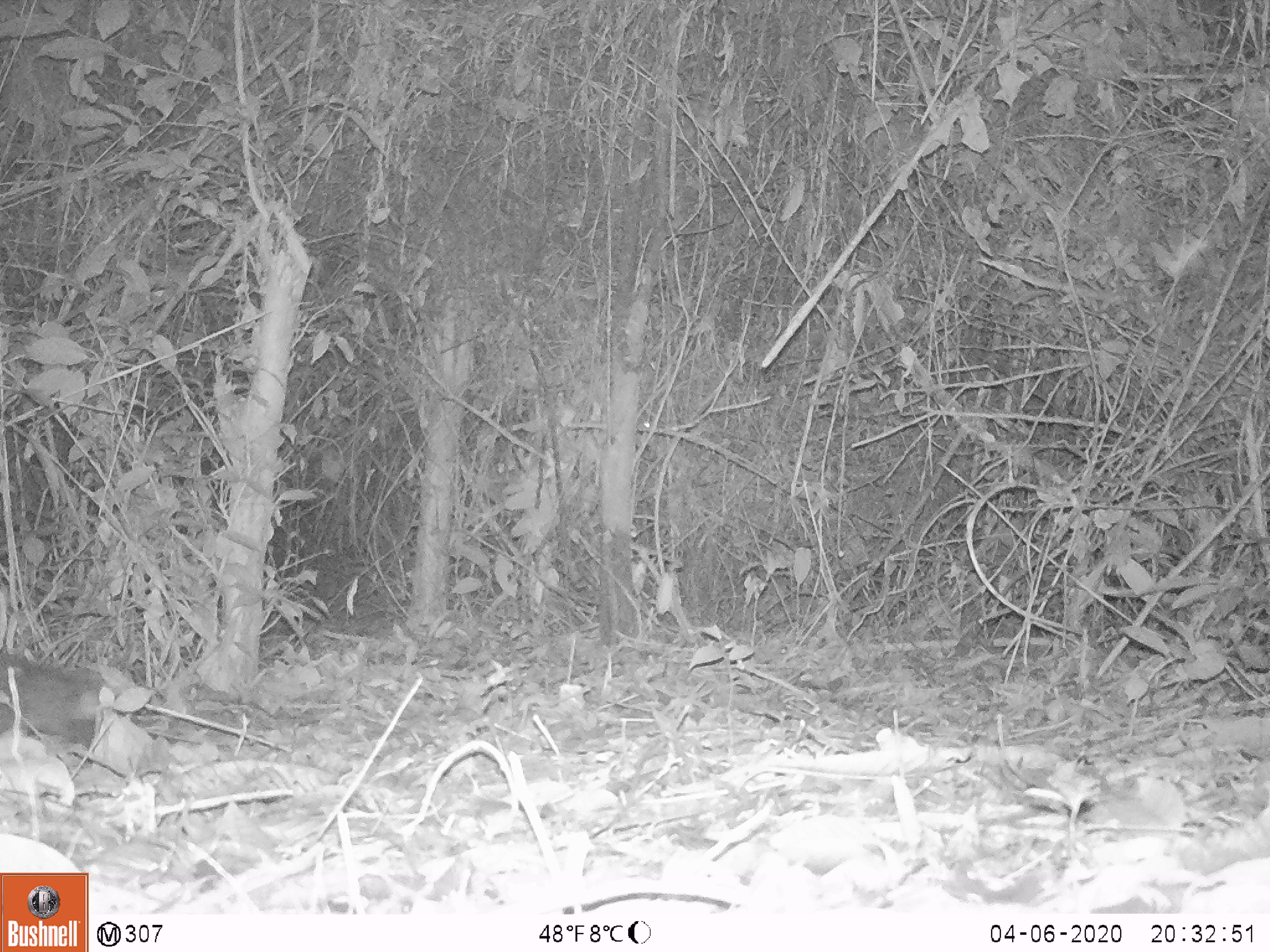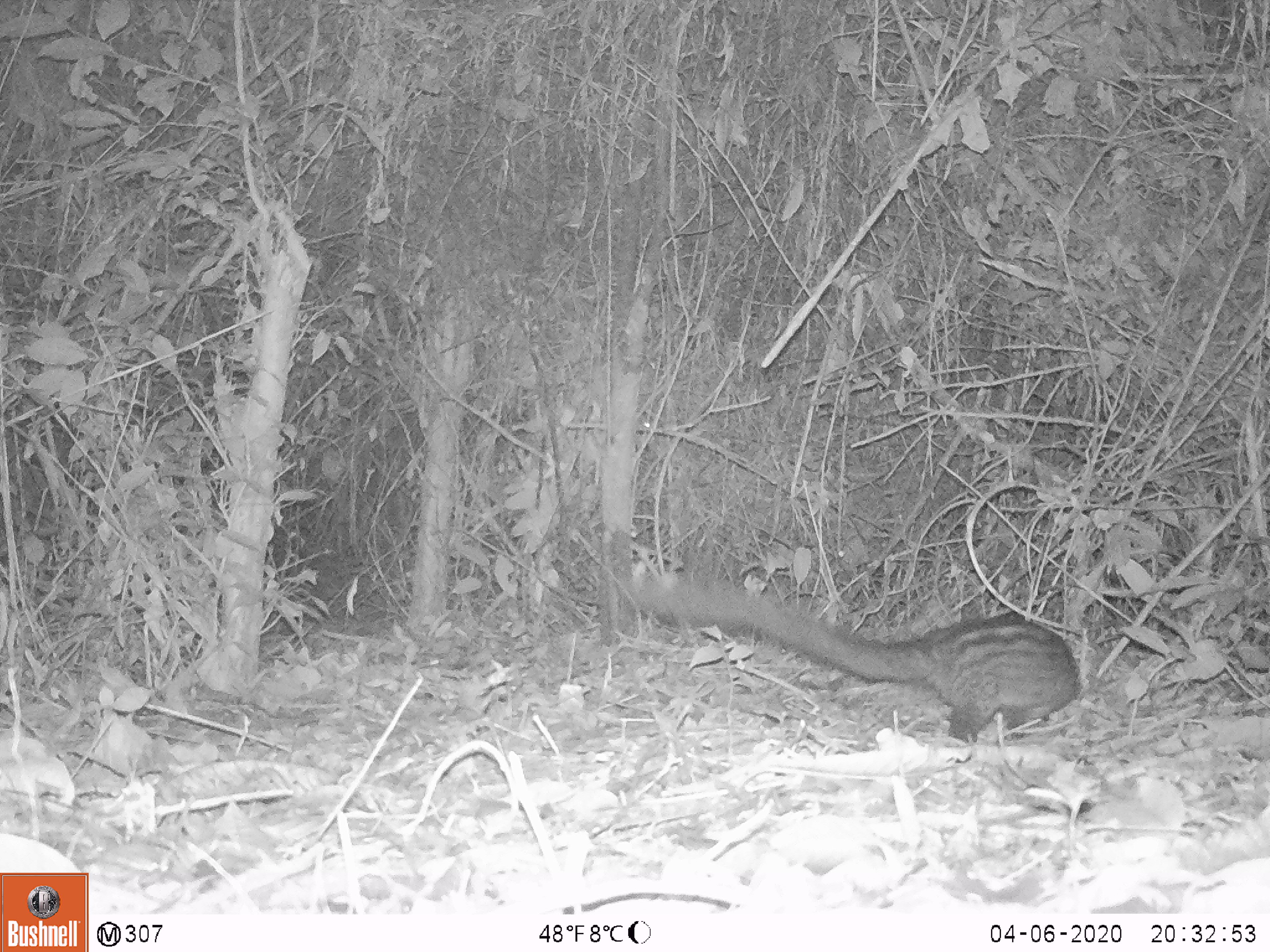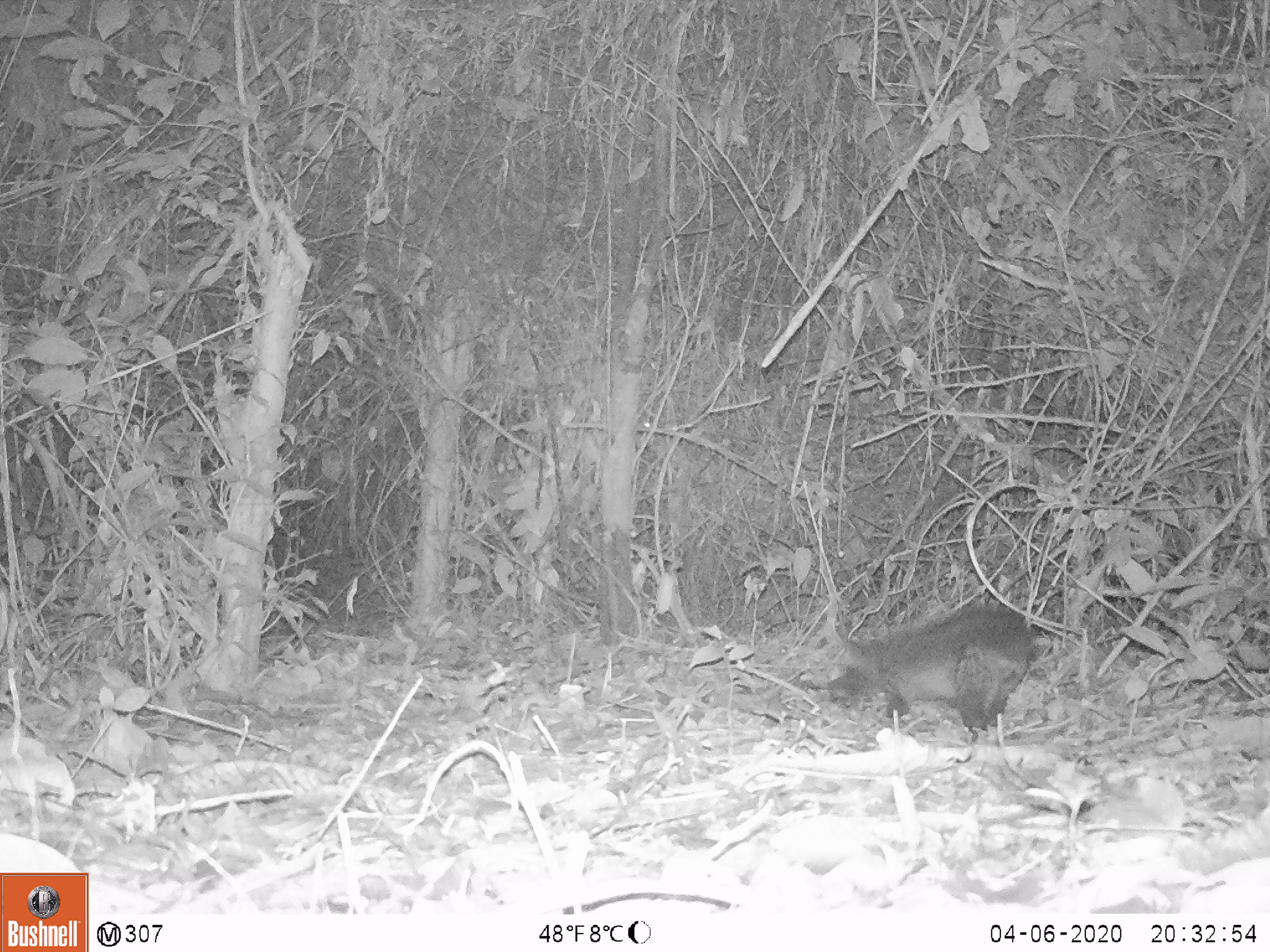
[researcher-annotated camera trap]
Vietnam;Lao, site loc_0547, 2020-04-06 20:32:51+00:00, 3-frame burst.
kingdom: Animalia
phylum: Chordata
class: Mammalia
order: Carnivora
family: Viverridae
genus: Paradoxurus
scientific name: Paradoxurus hermaphroditus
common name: common palm civet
Common palm civet (Paradoxurus hermaphroditus). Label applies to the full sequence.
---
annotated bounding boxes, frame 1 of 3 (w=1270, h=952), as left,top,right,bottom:
common palm civet: 0,650,117,749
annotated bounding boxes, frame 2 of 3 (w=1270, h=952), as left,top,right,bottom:
common palm civet: 622,567,1081,764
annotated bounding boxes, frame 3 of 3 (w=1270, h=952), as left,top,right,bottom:
common palm civet: 824,601,1042,747